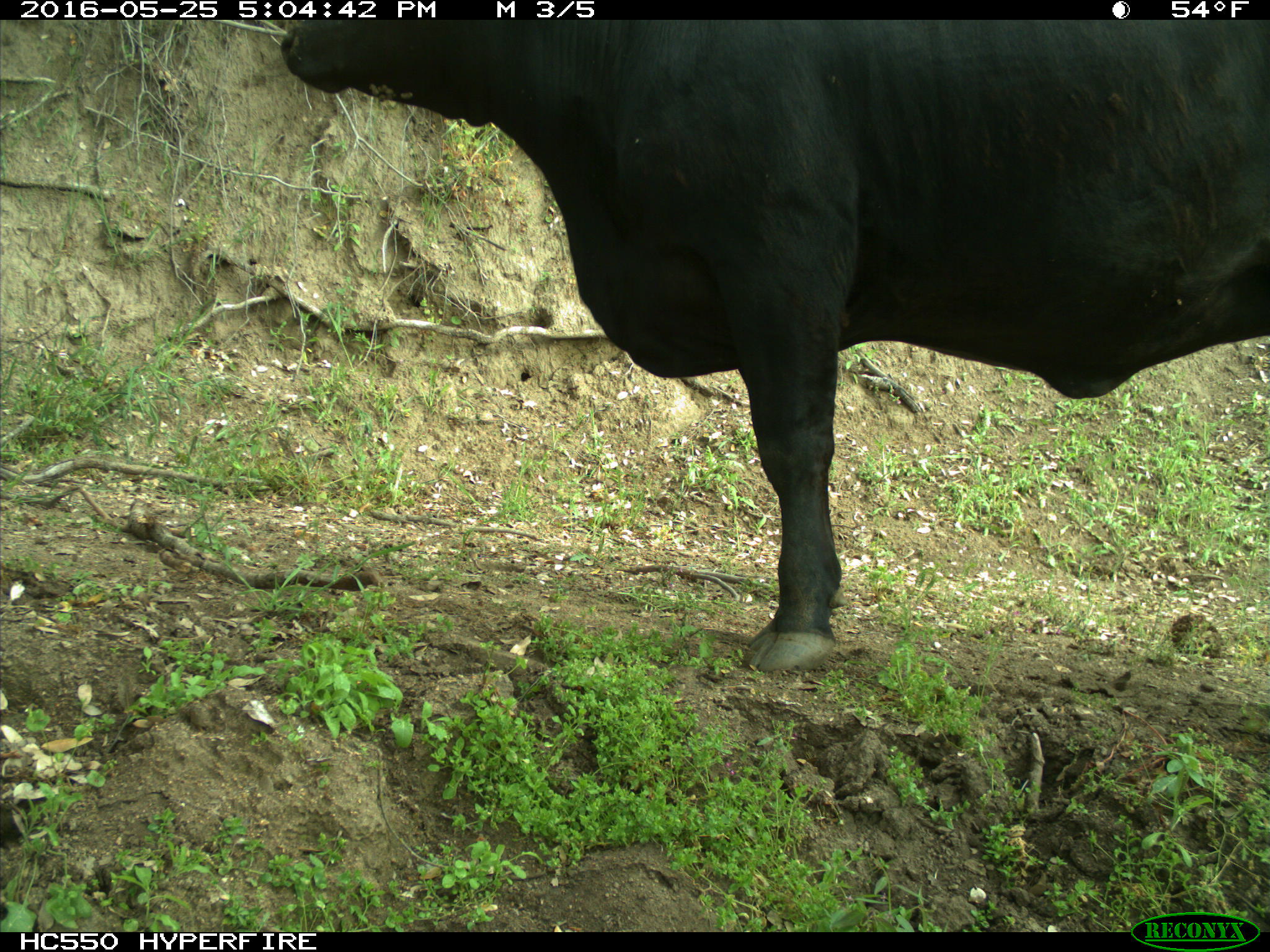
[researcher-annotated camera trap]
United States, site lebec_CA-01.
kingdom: Animalia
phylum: Chordata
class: Mammalia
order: Artiodactyla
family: Bovidae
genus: Bos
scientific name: Bos taurus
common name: domestic cow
Bos taurus (domestic cow).